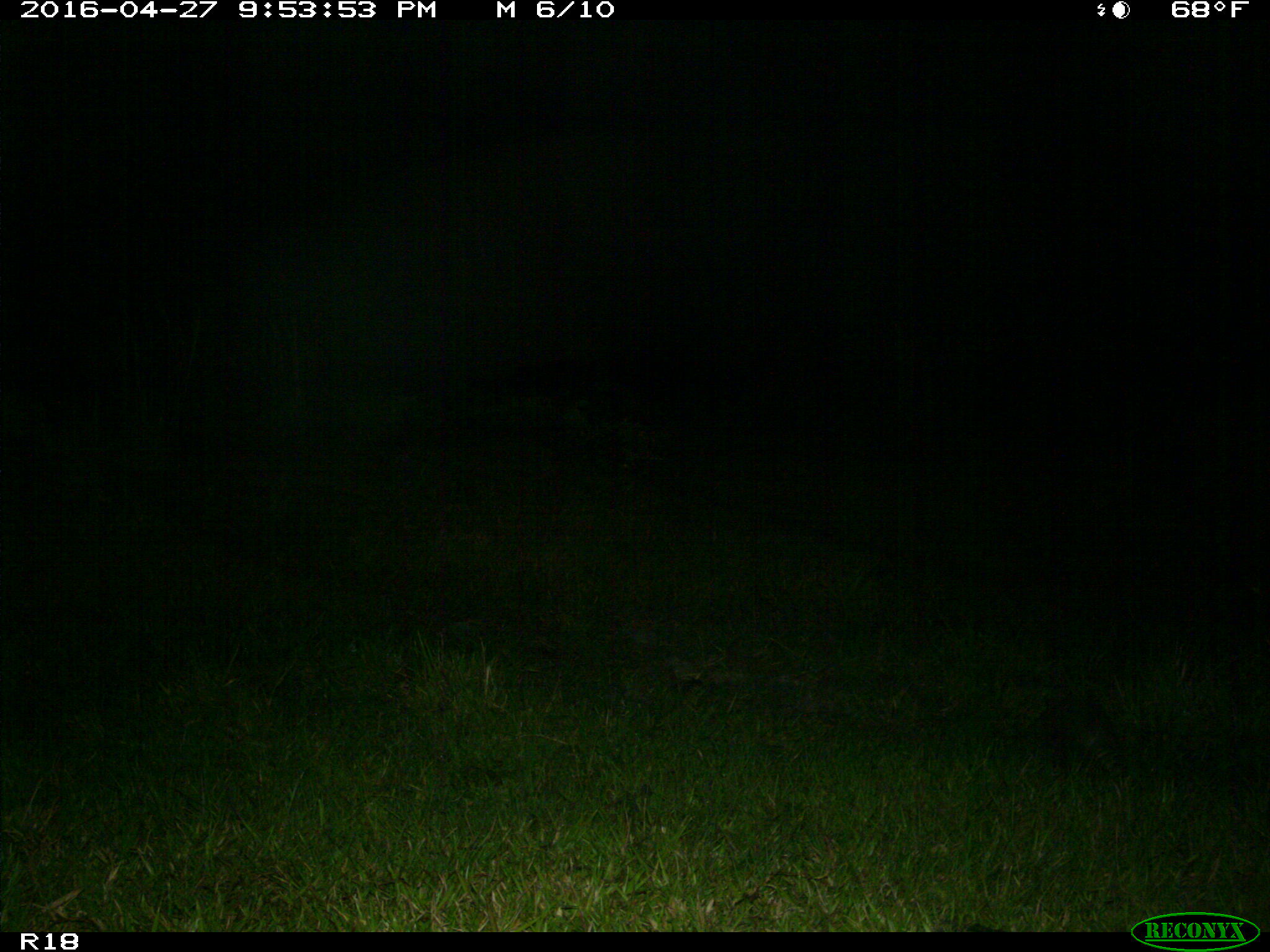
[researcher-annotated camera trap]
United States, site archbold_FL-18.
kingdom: Animalia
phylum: Chordata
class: Mammalia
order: Cingulata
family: Dasypodidae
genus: Dasypus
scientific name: Dasypus novemcinctus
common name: nine-banded armadillo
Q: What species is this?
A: Dasypus novemcinctus (nine-banded armadillo).